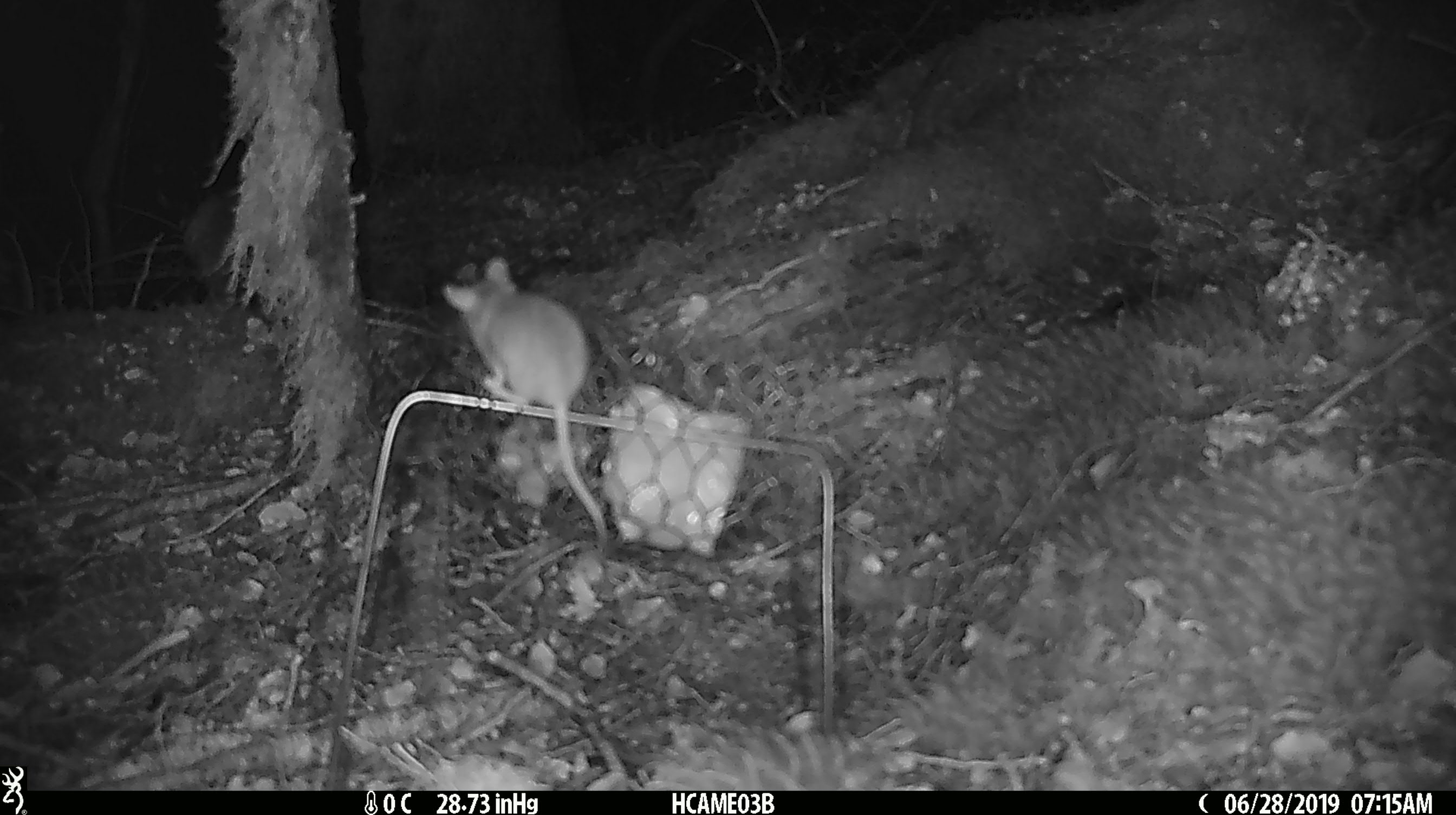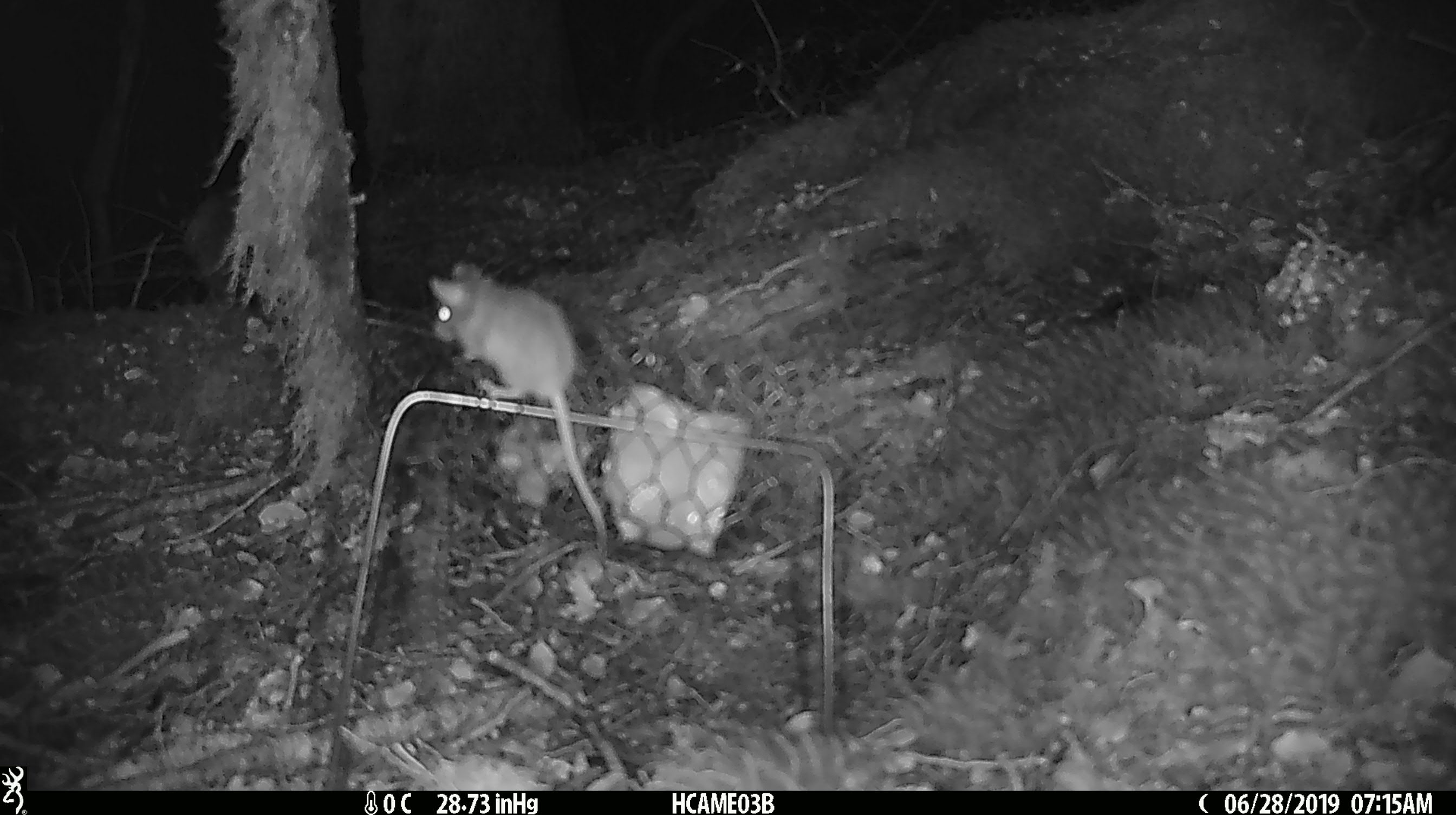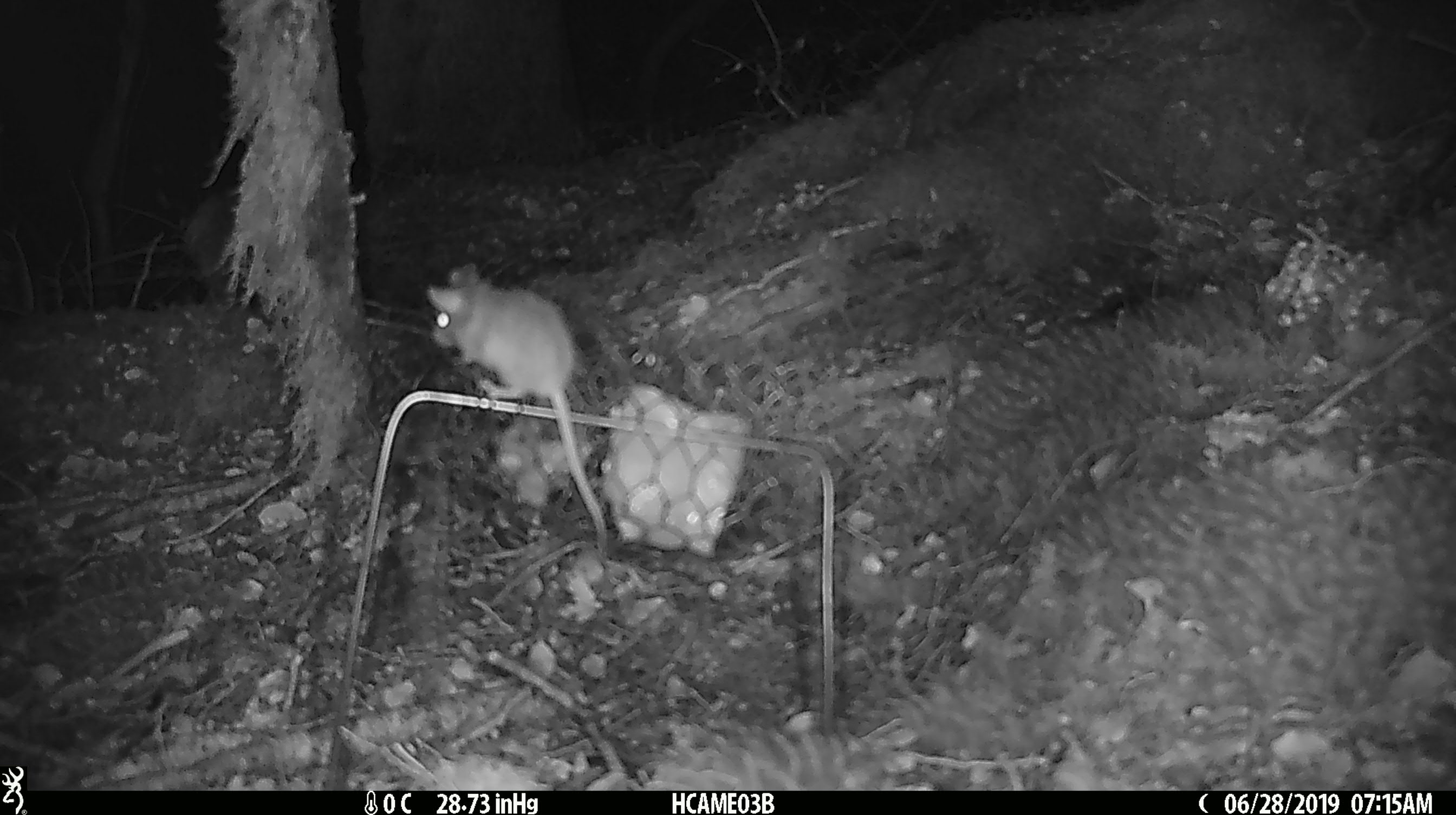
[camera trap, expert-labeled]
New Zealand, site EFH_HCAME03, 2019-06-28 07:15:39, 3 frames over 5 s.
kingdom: Animalia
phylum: Chordata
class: Mammalia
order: Rodentia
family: Muridae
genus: Mus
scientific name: Mus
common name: mouse